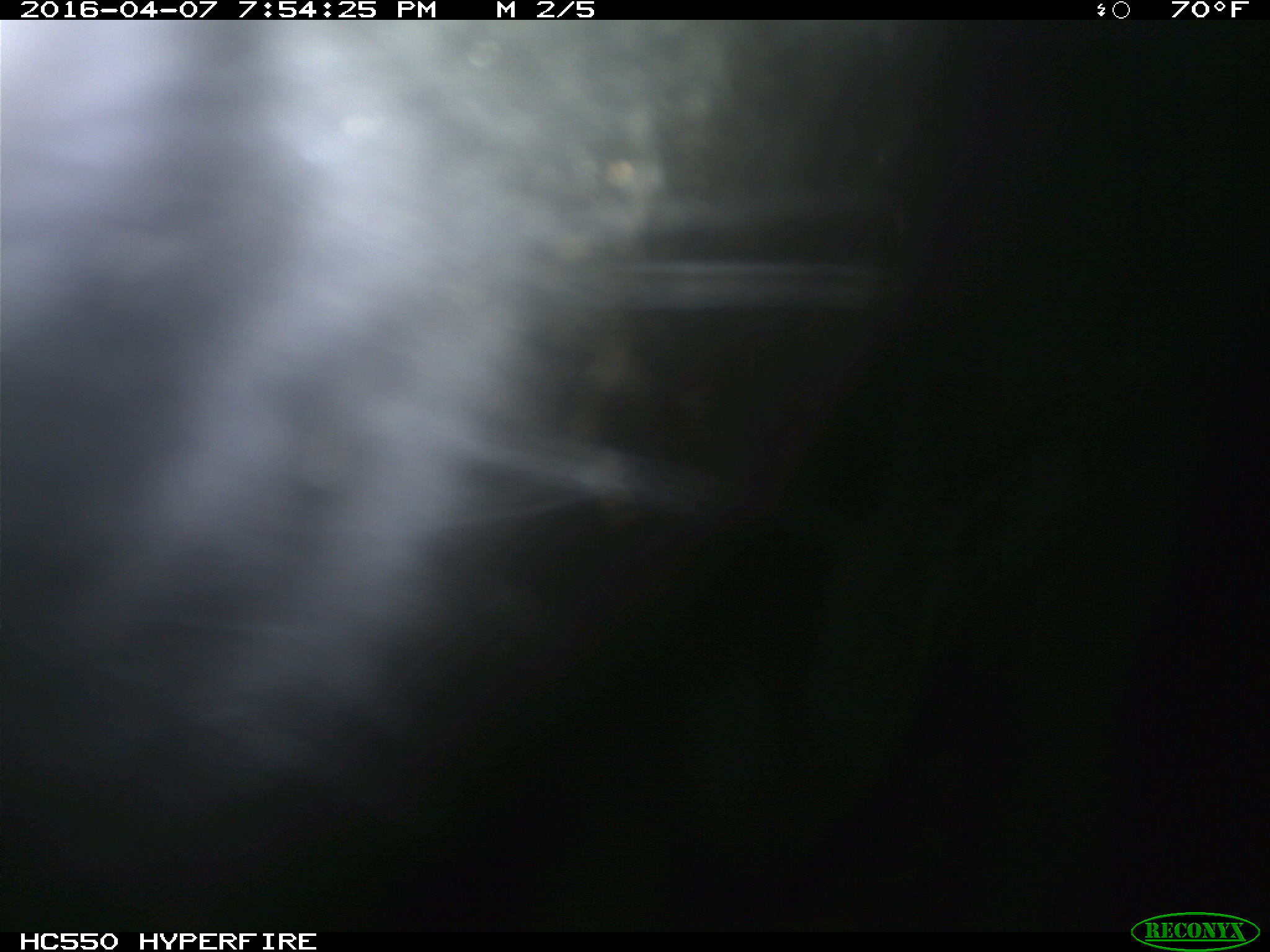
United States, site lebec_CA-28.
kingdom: Animalia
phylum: Chordata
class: Mammalia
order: Artiodactyla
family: Bovidae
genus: Bos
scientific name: Bos taurus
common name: domestic cow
Bos taurus (domestic cow).